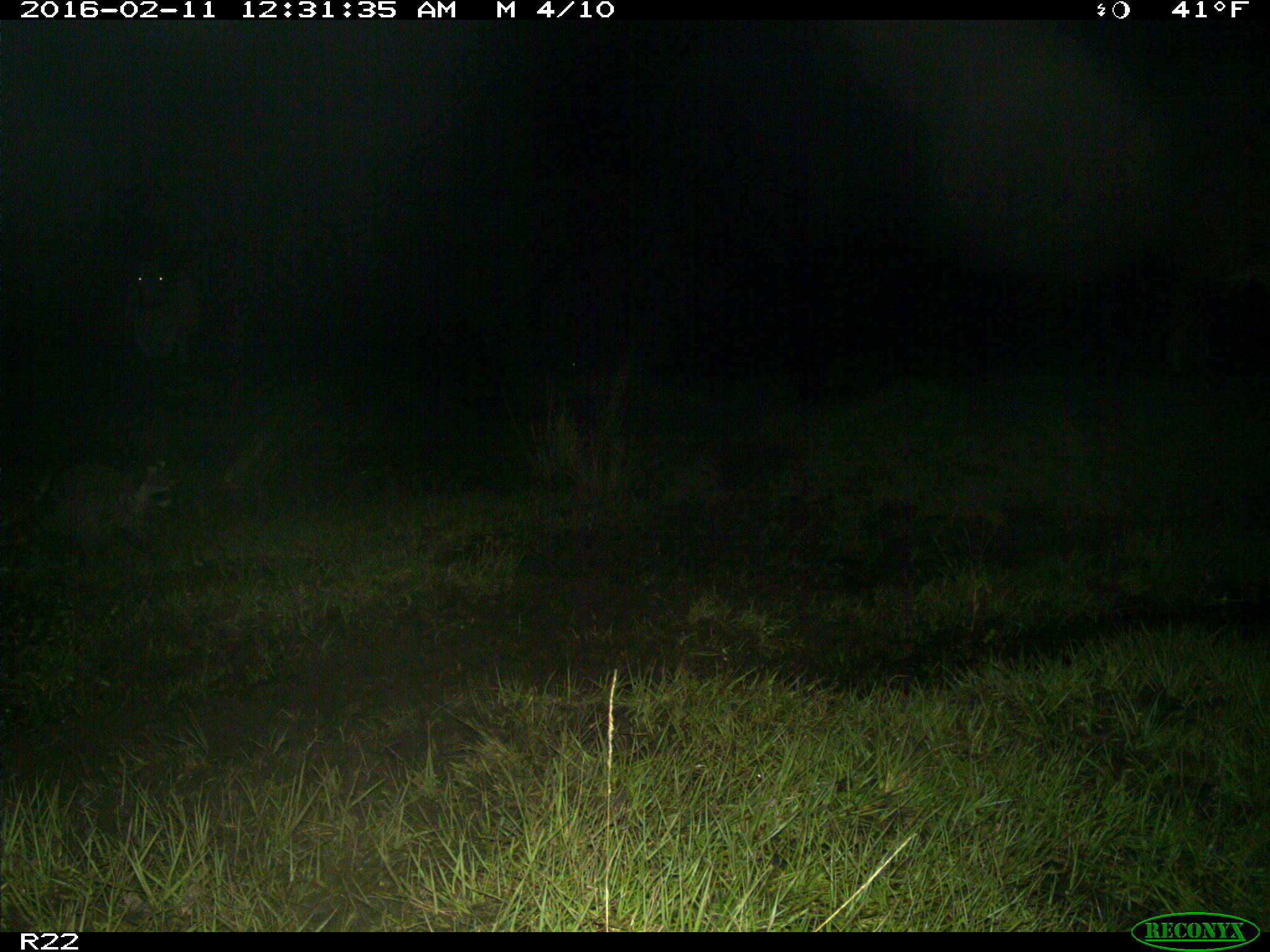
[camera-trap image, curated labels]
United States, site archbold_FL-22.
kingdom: Animalia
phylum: Chordata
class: Mammalia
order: Artiodactyla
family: Bovidae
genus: Bos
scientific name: Bos taurus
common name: domestic cow